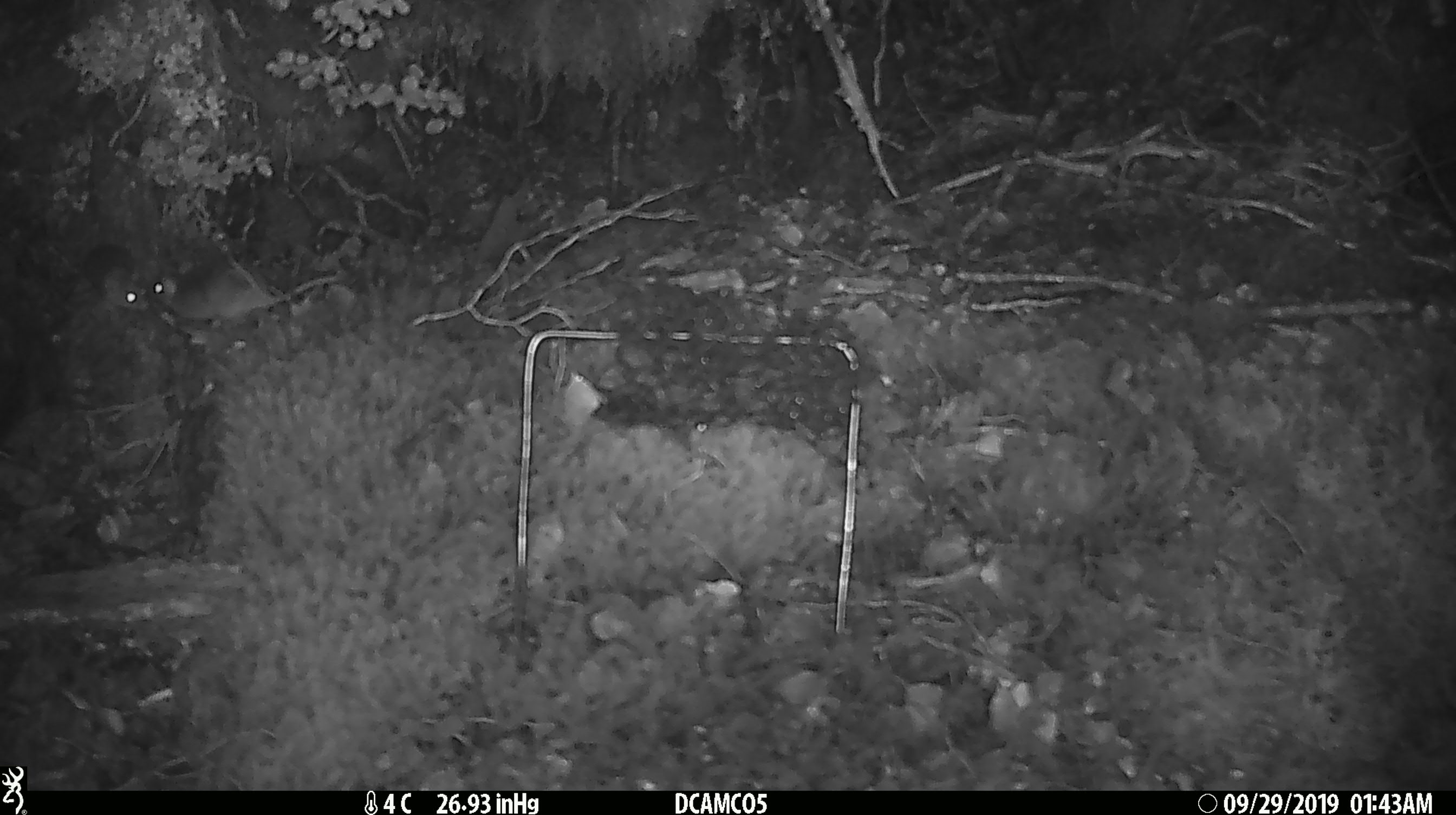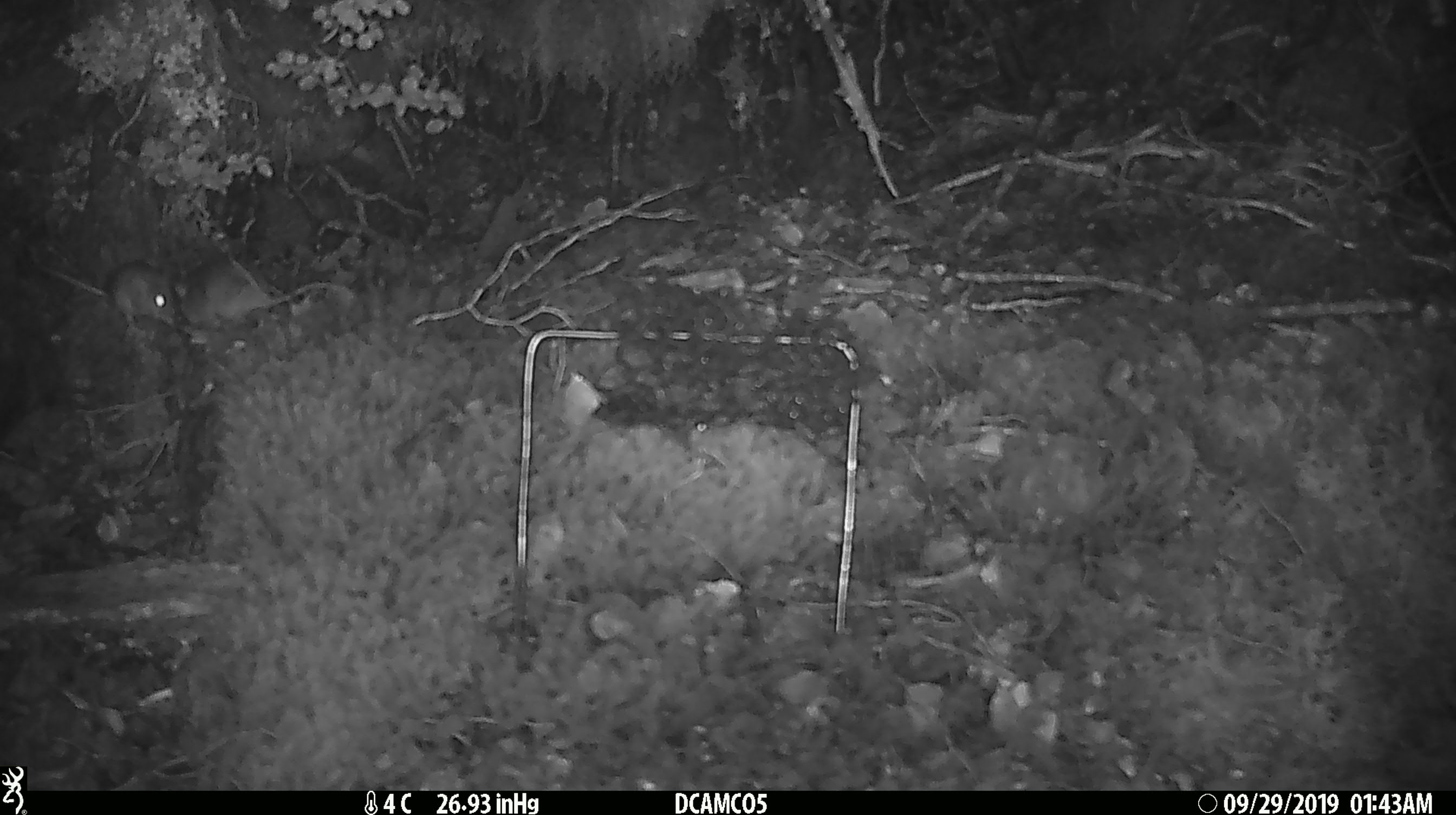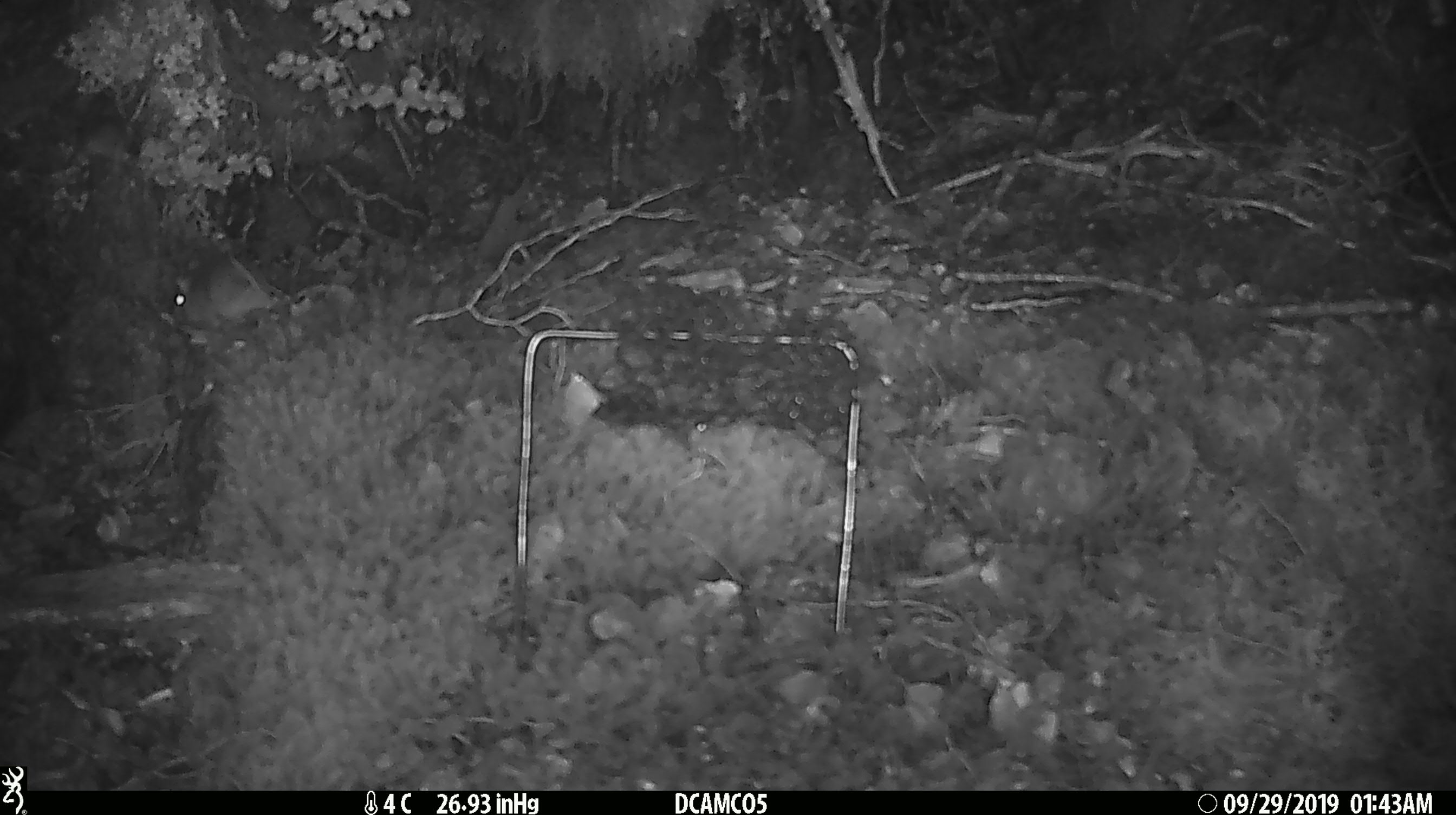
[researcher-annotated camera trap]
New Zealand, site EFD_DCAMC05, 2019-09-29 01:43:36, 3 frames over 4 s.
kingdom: Animalia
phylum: Chordata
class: Mammalia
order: Rodentia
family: Muridae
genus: Mus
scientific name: Mus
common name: mouse